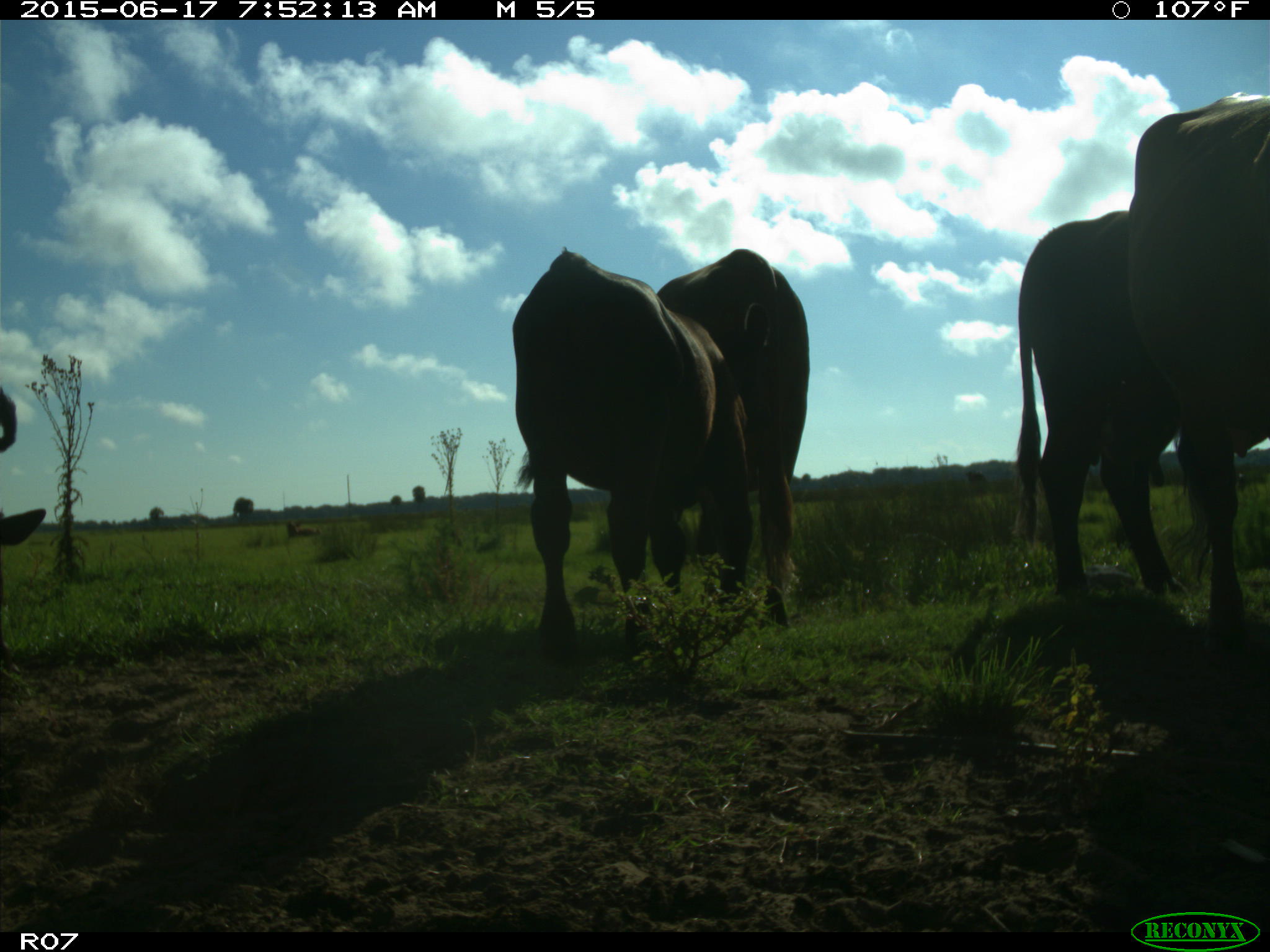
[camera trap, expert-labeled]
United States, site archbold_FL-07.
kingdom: Animalia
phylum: Chordata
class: Mammalia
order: Artiodactyla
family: Bovidae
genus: Bos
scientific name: Bos taurus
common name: domestic cow